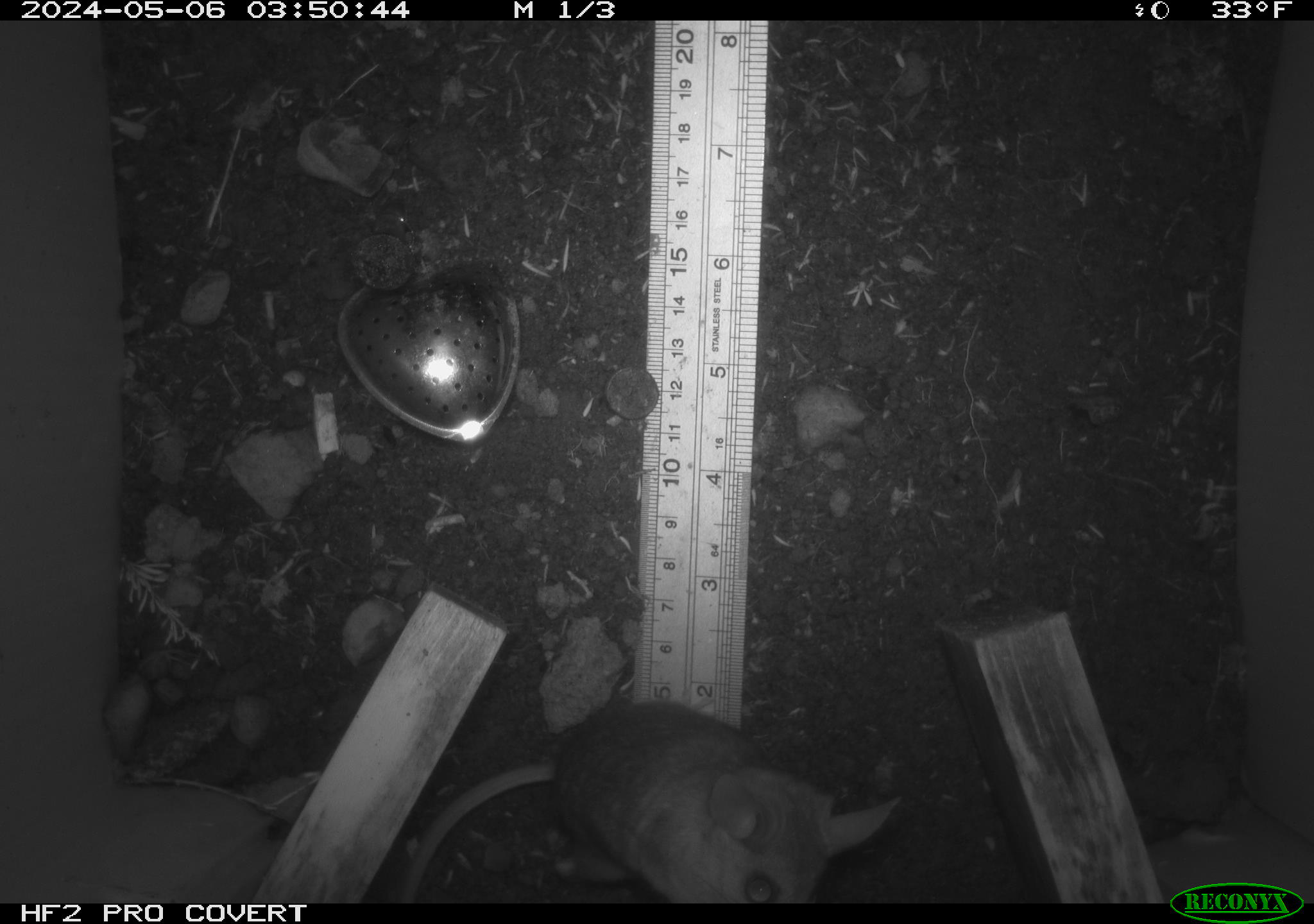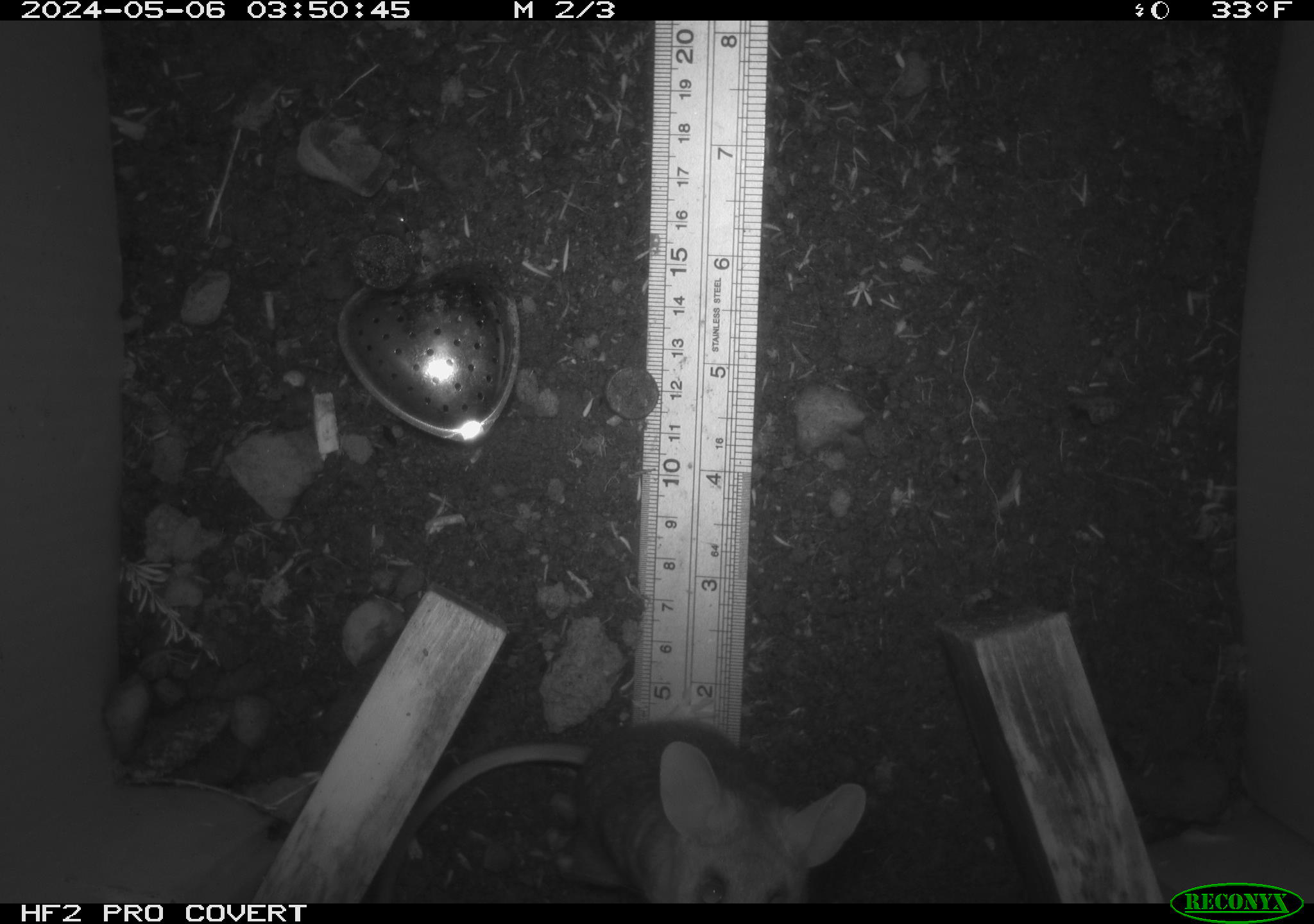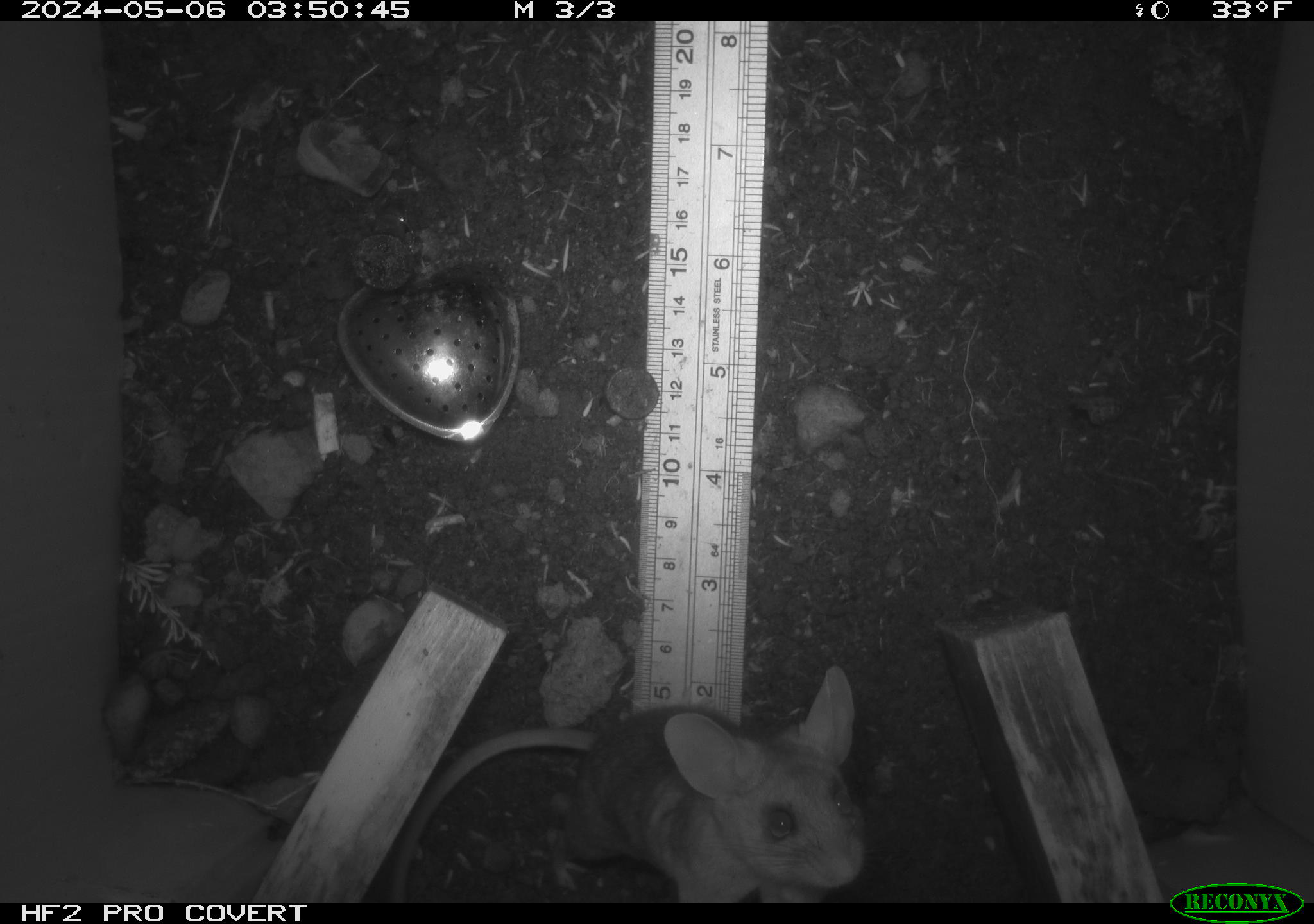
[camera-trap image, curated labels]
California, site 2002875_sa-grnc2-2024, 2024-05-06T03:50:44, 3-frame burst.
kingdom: Animalia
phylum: Chordata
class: Mammalia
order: Rodentia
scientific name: Rodentia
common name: rodent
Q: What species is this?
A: Rodent (Rodentia).